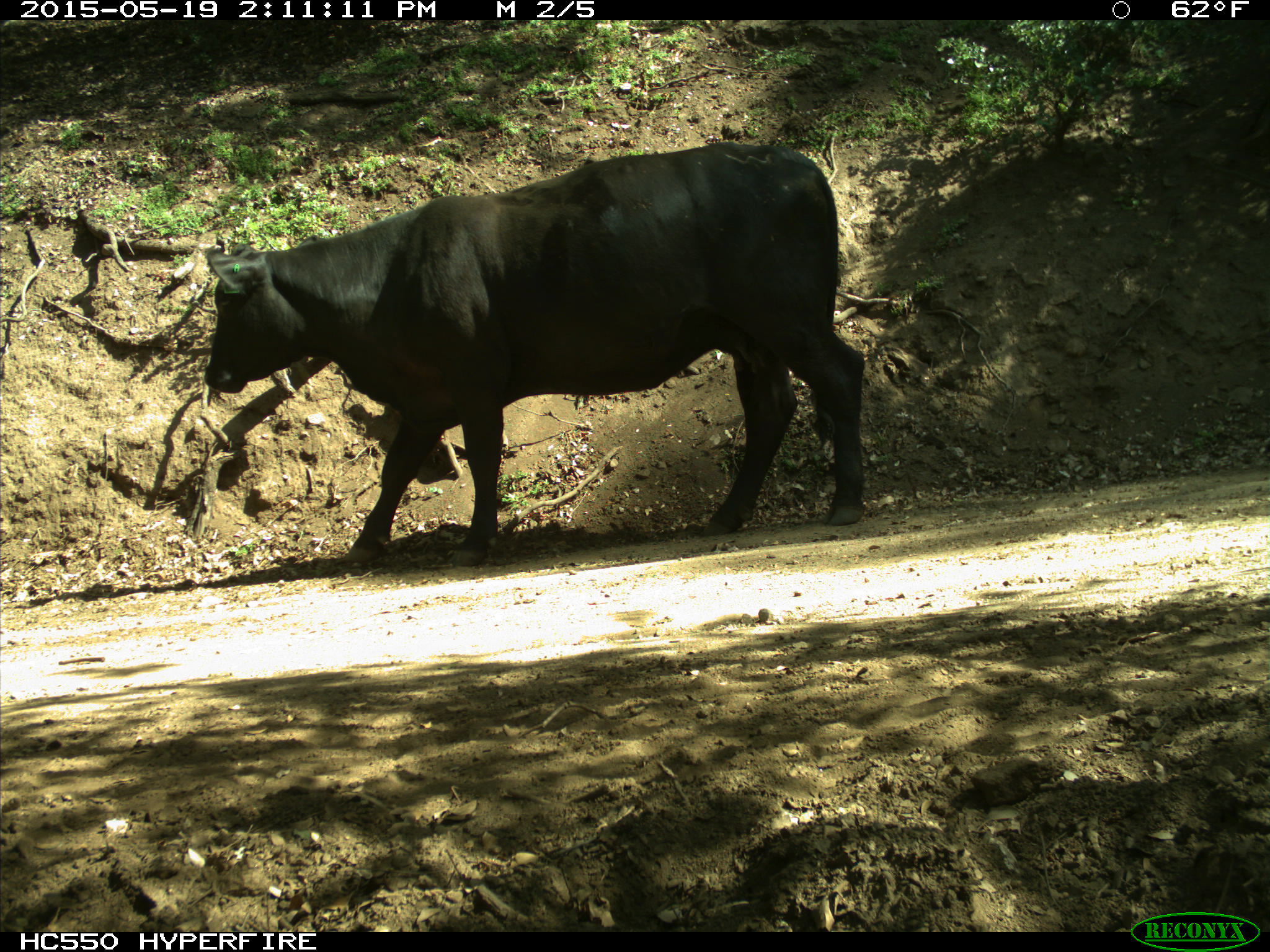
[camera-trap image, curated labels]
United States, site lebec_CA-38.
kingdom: Animalia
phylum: Chordata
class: Mammalia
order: Artiodactyla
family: Bovidae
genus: Bos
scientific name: Bos taurus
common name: domestic cow